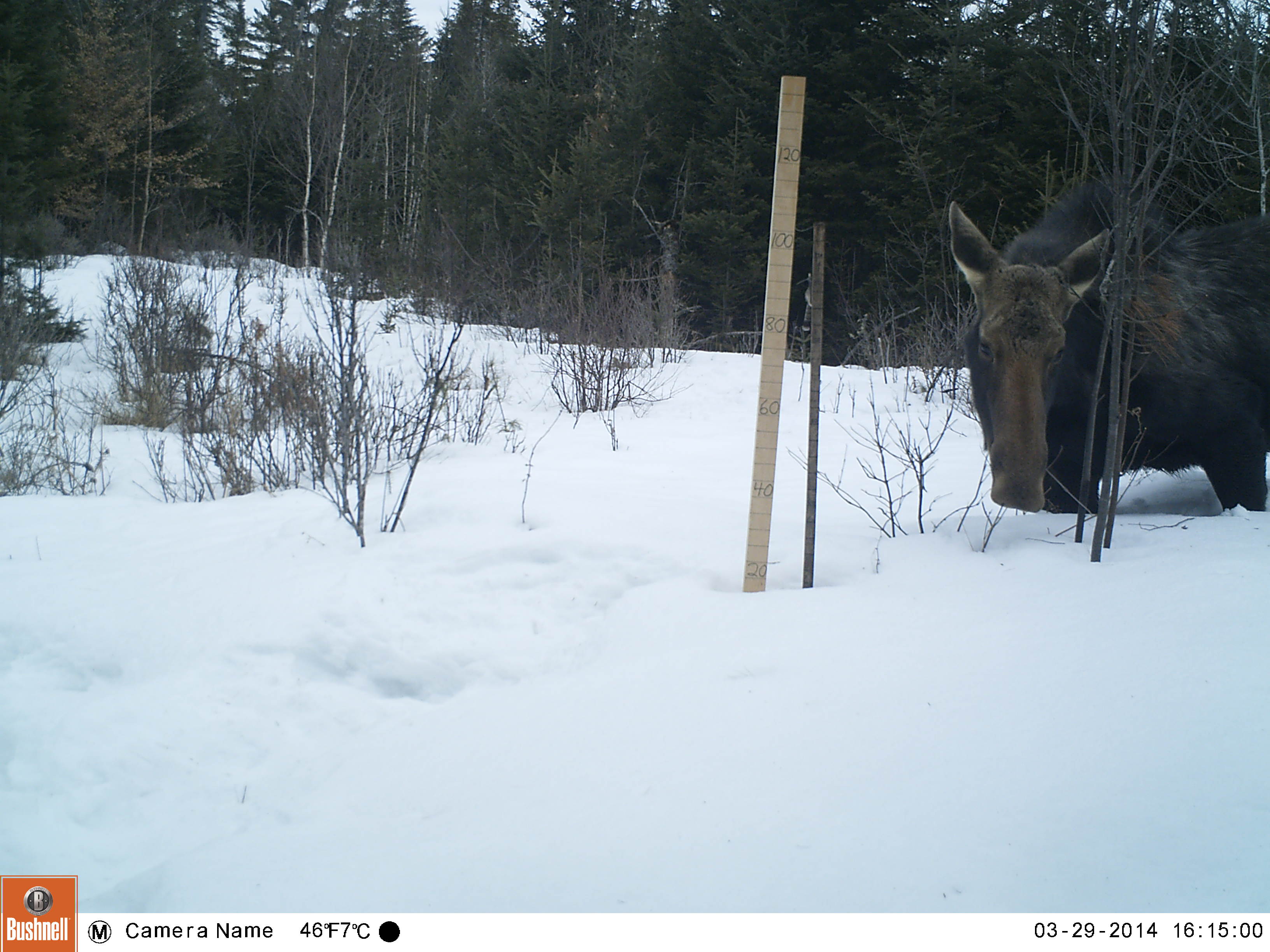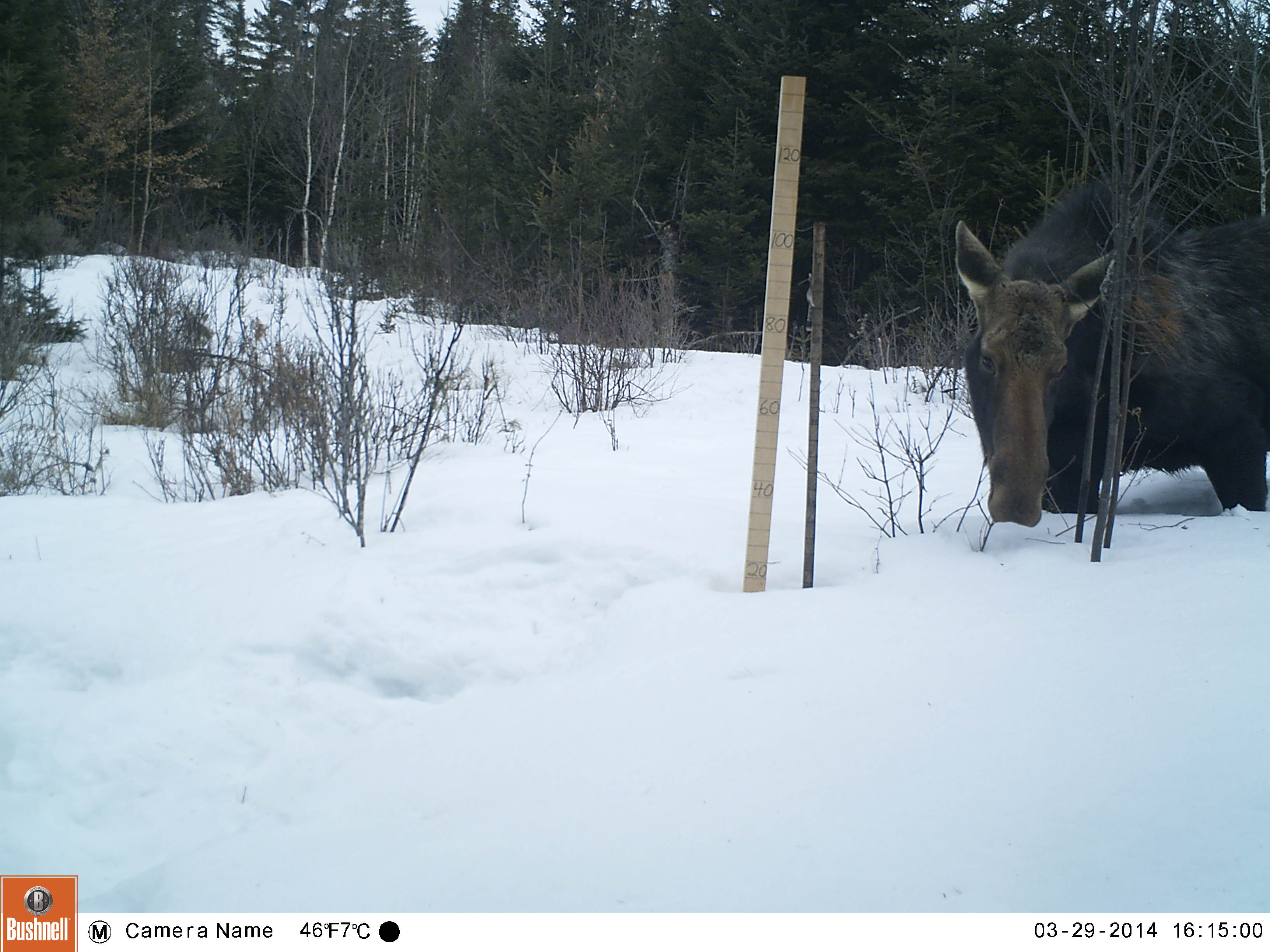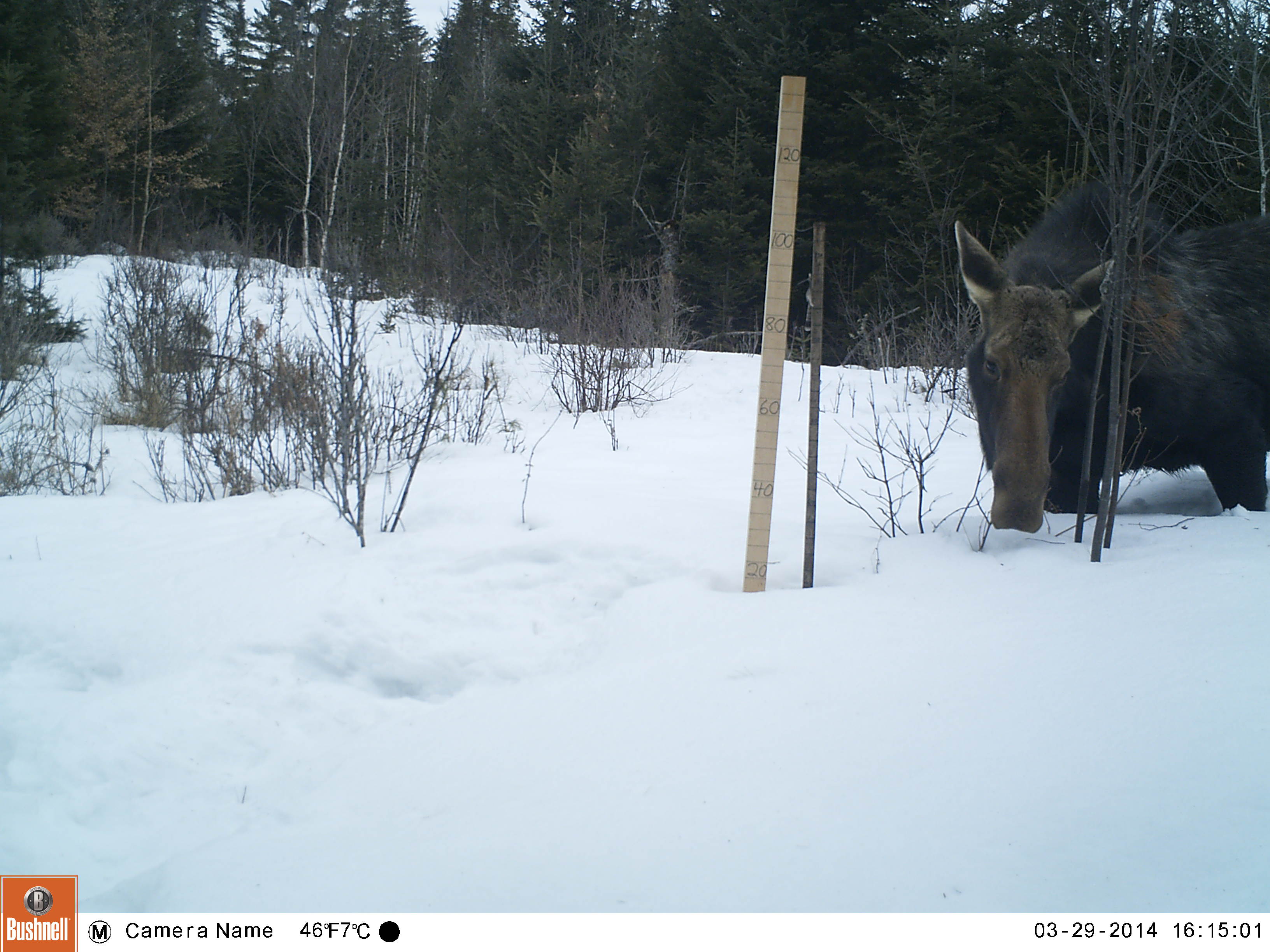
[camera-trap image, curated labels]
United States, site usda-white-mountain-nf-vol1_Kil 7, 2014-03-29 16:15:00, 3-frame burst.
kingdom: Animalia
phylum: Chordata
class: Mammalia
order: Artiodactyla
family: Cervidae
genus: Alces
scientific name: Alces alces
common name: moose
Moose (Alces alces).